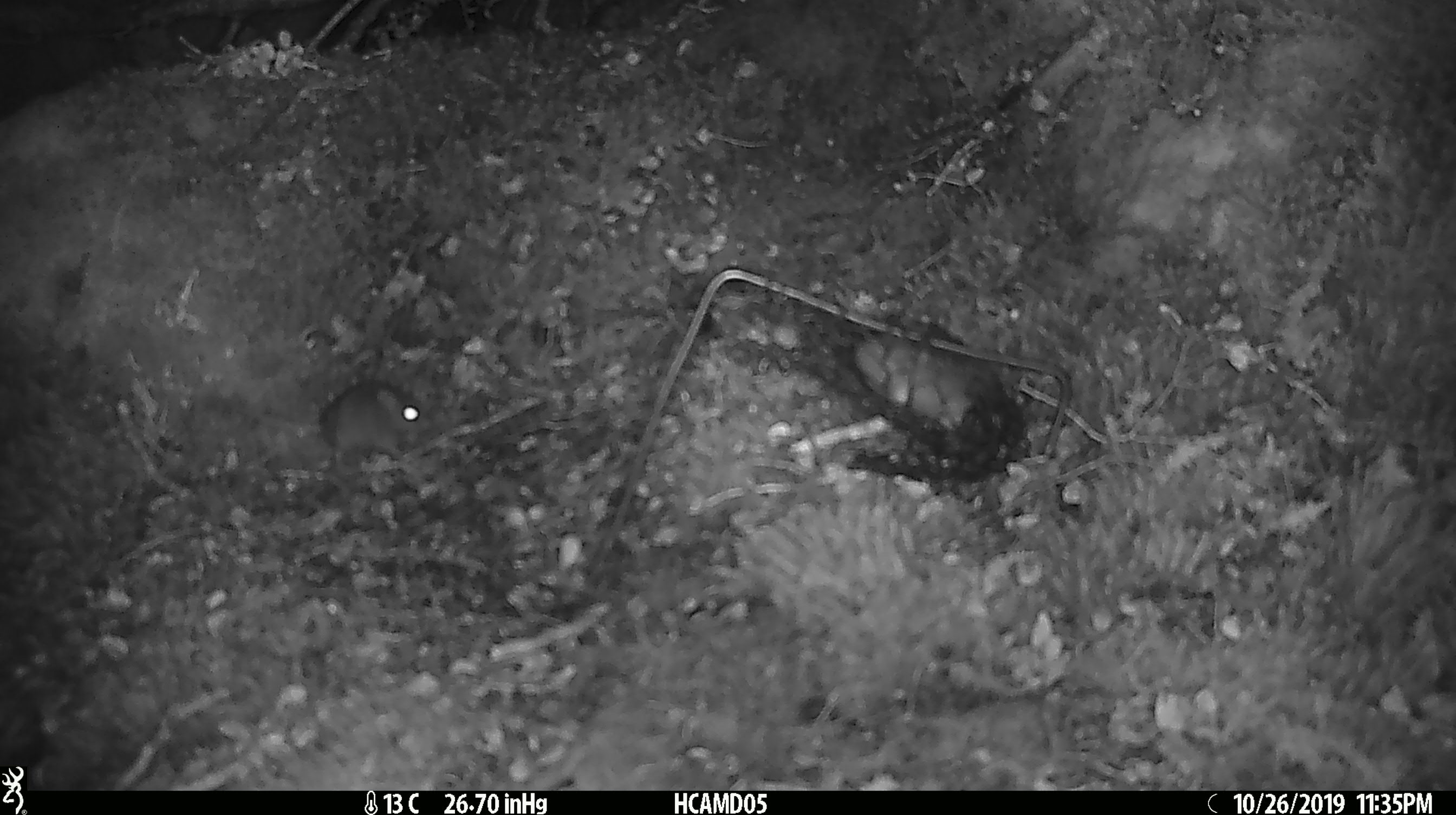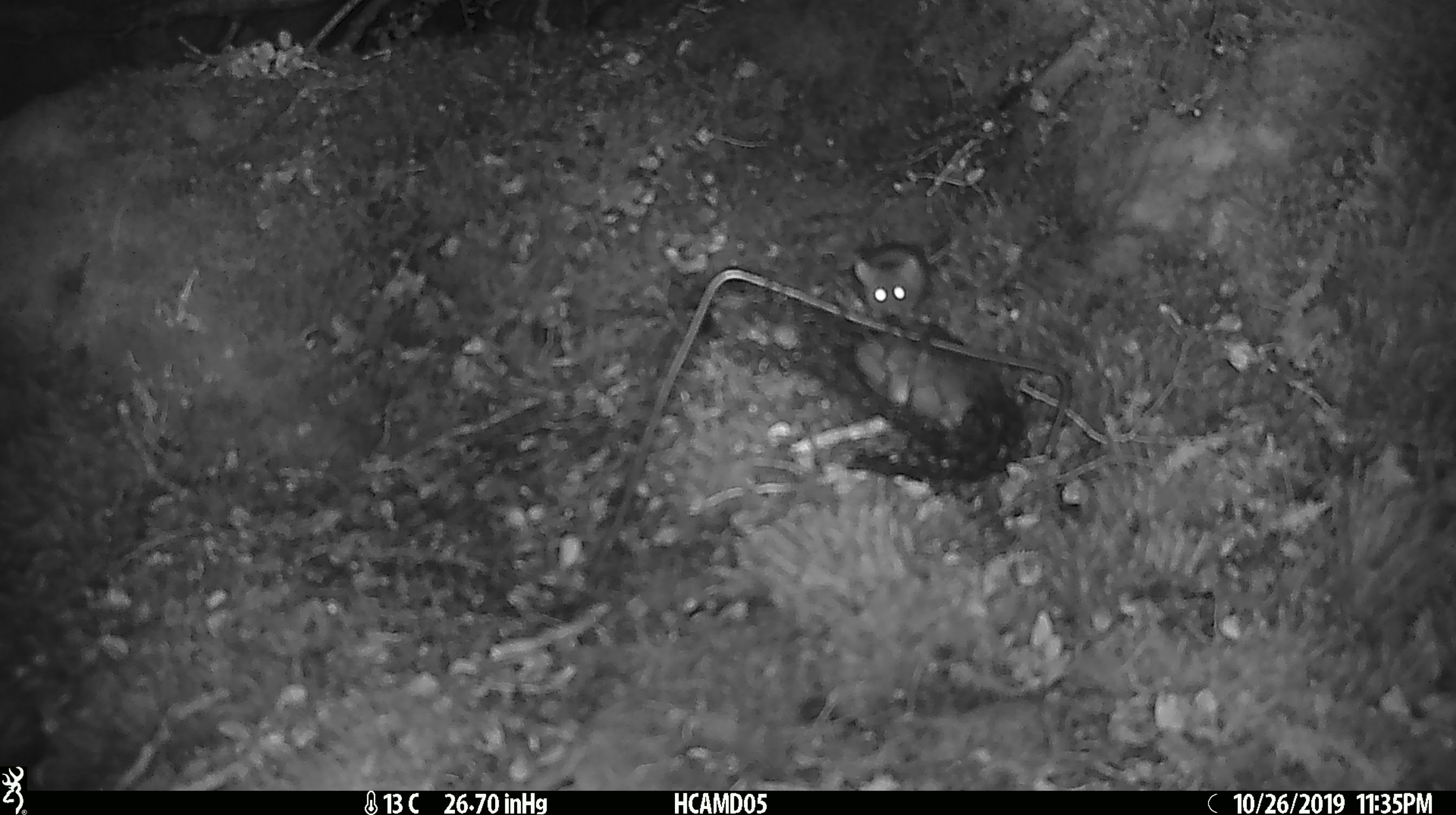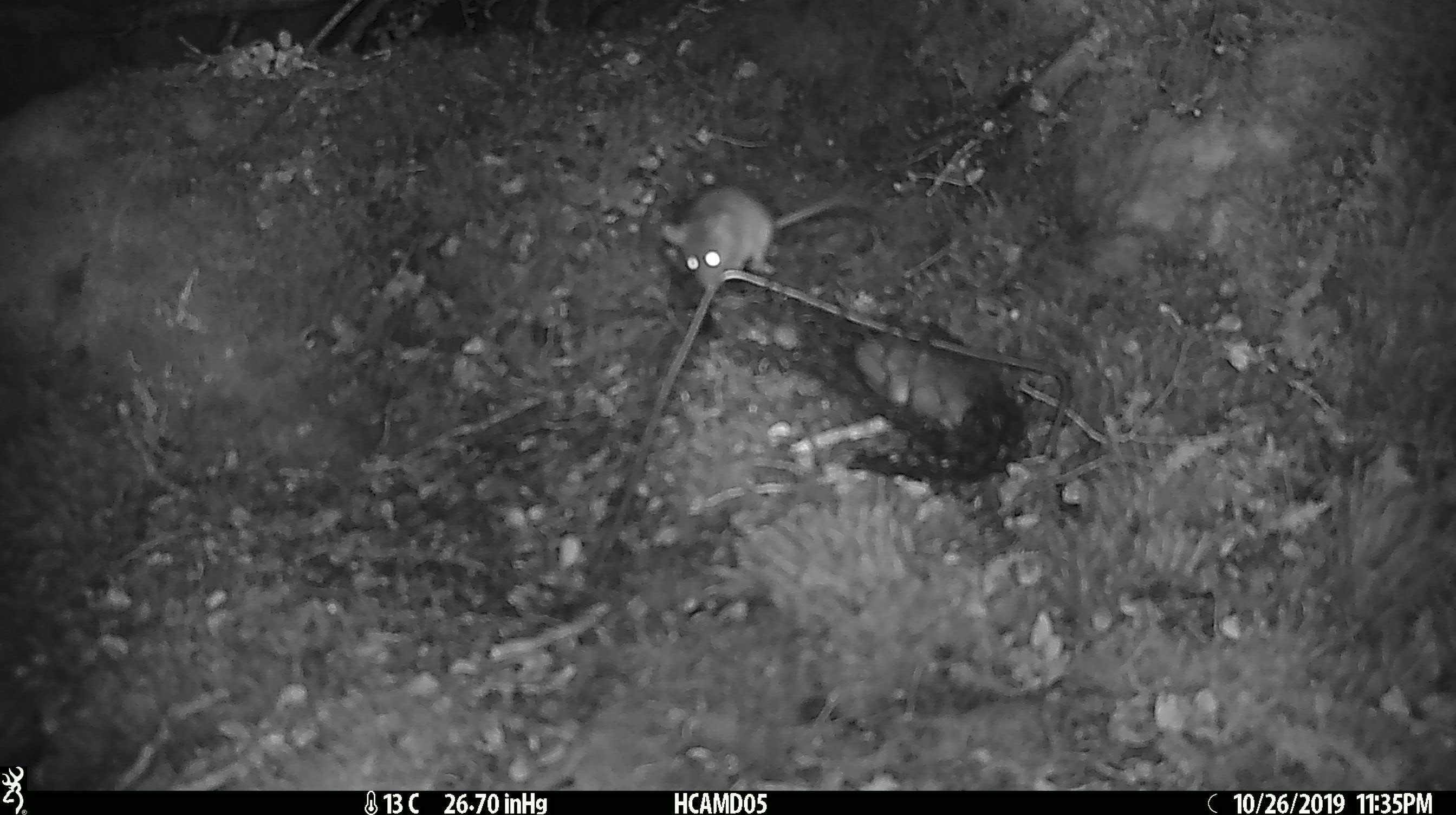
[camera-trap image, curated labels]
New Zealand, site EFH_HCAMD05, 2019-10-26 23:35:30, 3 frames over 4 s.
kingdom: Animalia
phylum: Chordata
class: Mammalia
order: Rodentia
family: Muridae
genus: Mus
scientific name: Mus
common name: mouse